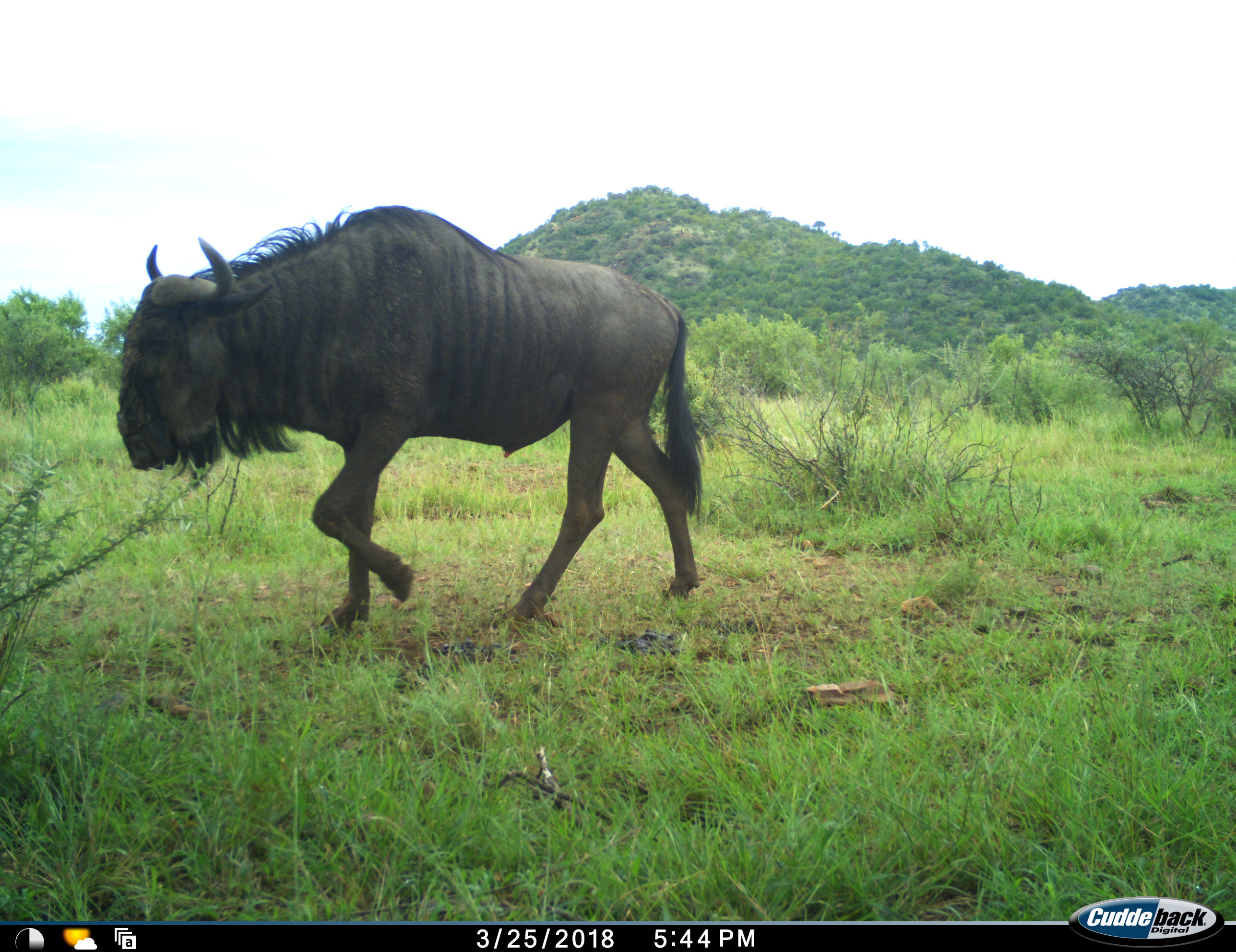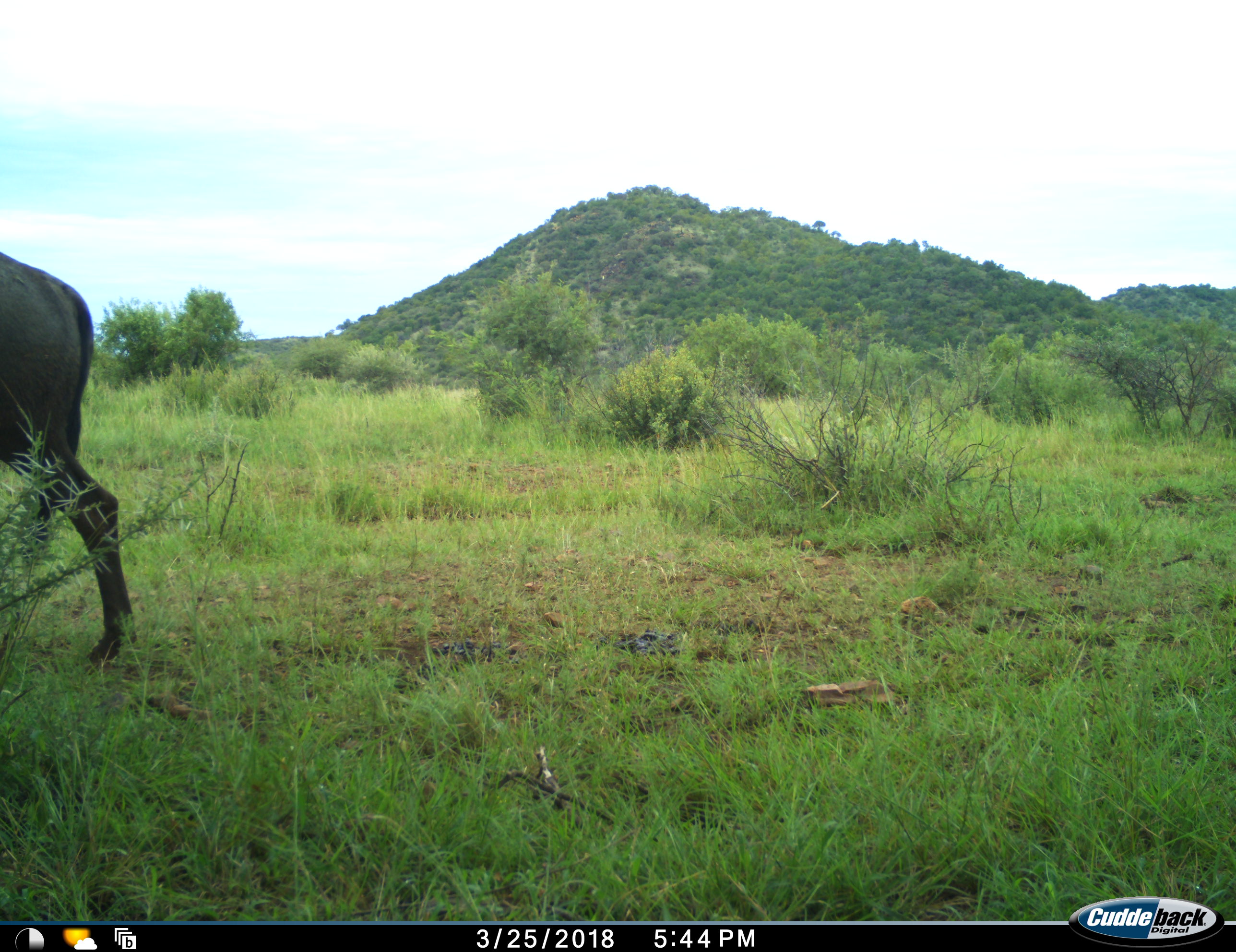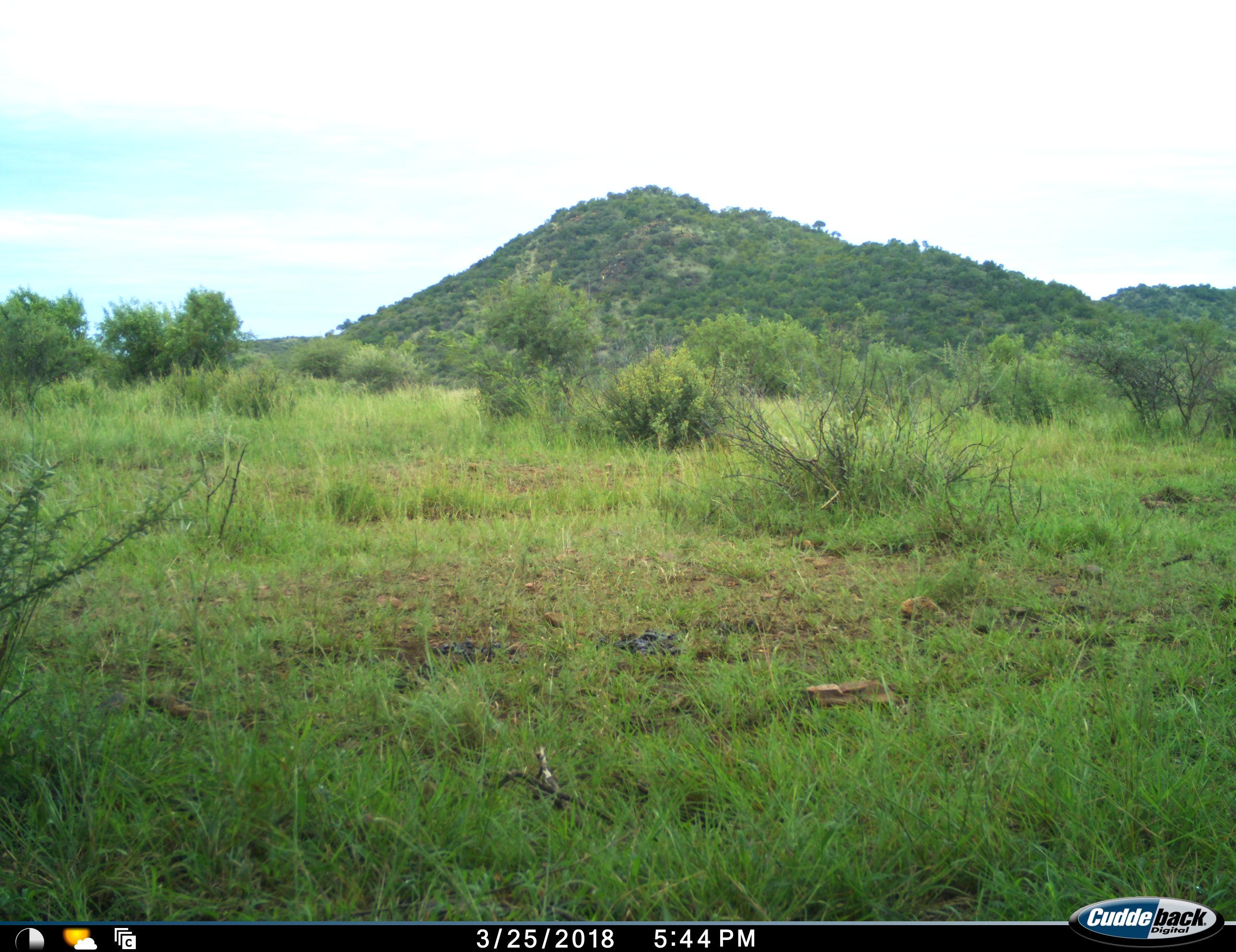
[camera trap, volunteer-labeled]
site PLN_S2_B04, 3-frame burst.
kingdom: Animalia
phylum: Chordata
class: Mammalia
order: Artiodactyla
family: Bovidae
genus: Connochaetes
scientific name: Connochaetes taurinus taurinus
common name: blue wildebeest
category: wildebeestblue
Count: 1.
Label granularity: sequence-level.